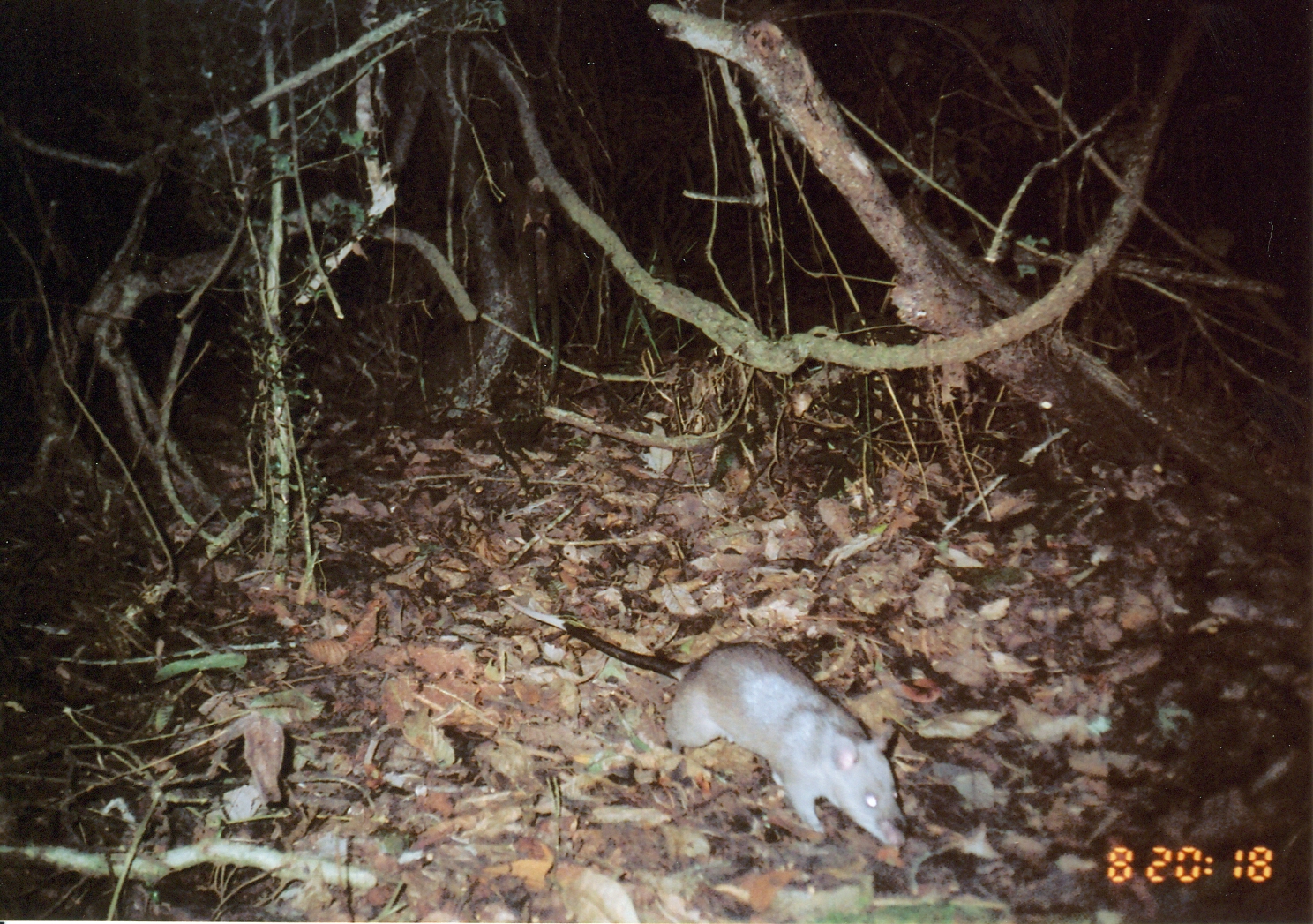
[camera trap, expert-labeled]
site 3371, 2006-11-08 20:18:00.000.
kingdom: Animalia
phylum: Chordata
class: Mammalia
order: Rodentia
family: Nesomyidae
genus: Cricetomys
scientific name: Cricetomys gambianus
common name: african giant pouched rat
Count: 1.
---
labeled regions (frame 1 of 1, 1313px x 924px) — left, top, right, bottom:
cricetomys gambianus: 491, 593, 914, 850